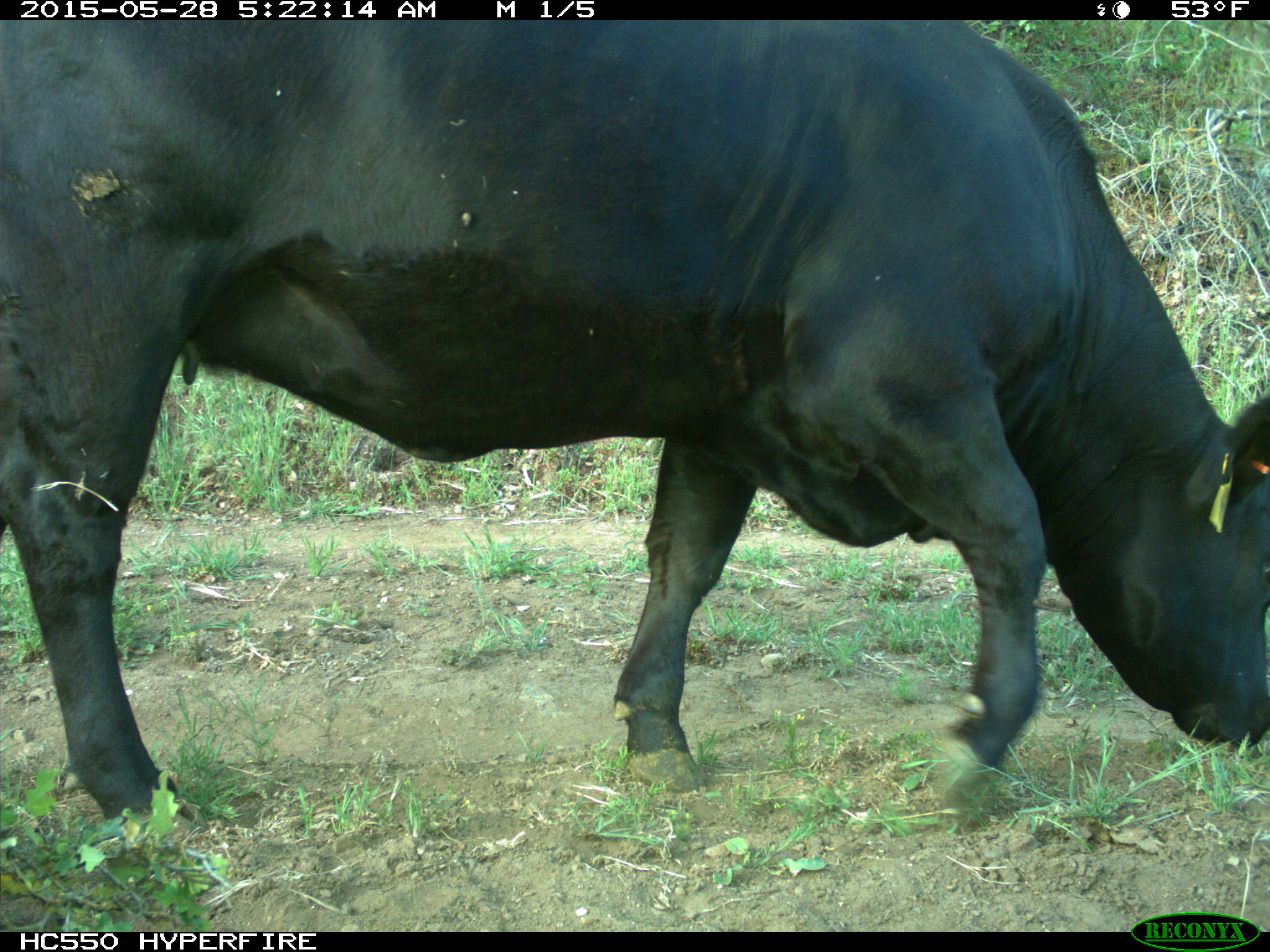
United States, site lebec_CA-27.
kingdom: Animalia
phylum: Chordata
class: Mammalia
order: Artiodactyla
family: Bovidae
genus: Bos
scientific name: Bos taurus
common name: domestic cow